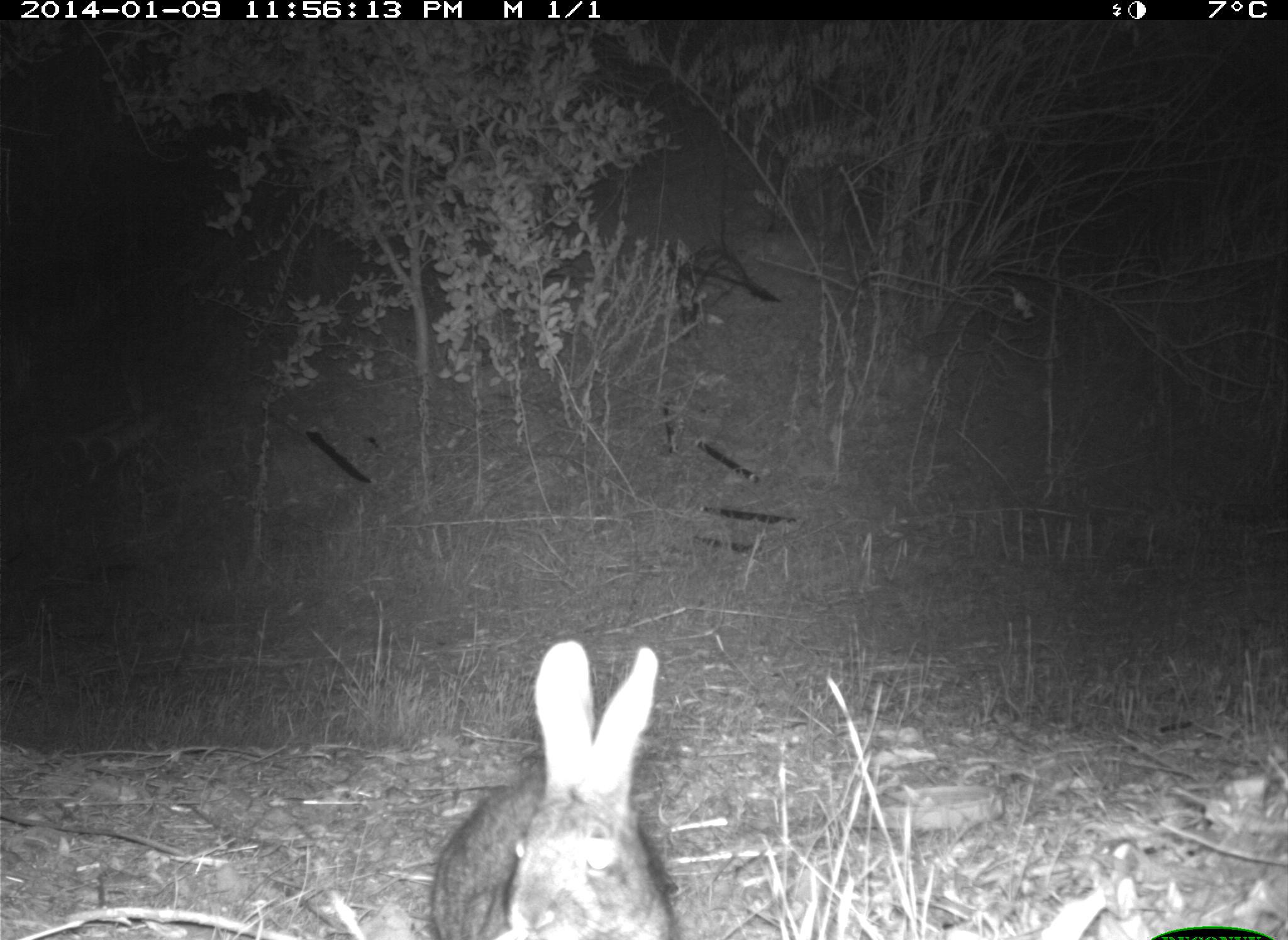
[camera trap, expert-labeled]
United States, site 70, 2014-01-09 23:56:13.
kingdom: Animalia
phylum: Chordata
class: Mammalia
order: Lagomorpha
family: Leporidae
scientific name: Leporidae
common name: rabbits and hares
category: rabbit